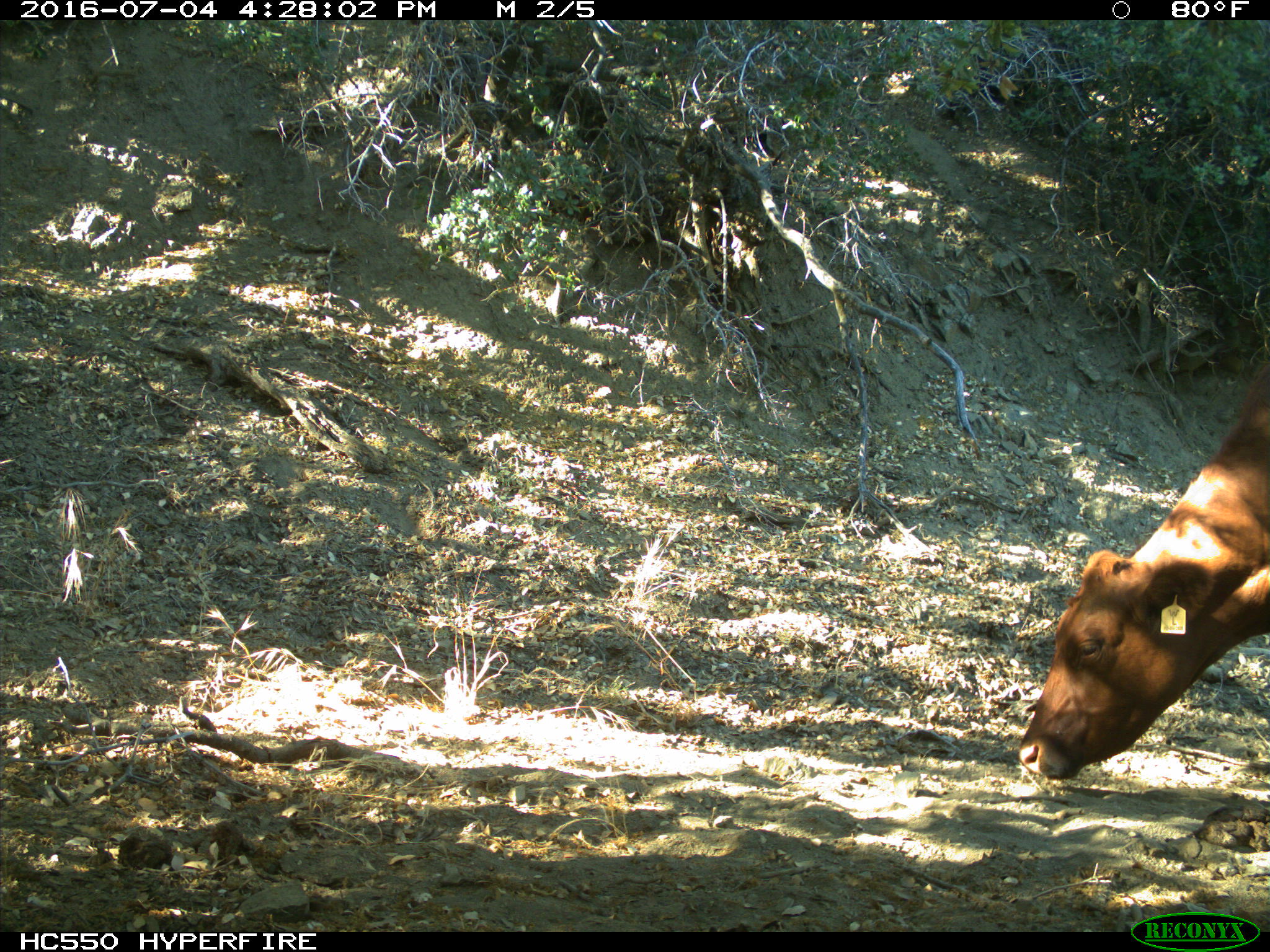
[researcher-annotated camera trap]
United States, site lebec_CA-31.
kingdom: Animalia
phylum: Chordata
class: Mammalia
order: Artiodactyla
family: Bovidae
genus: Bos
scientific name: Bos taurus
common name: domestic cow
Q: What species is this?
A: Bos taurus (domestic cow).